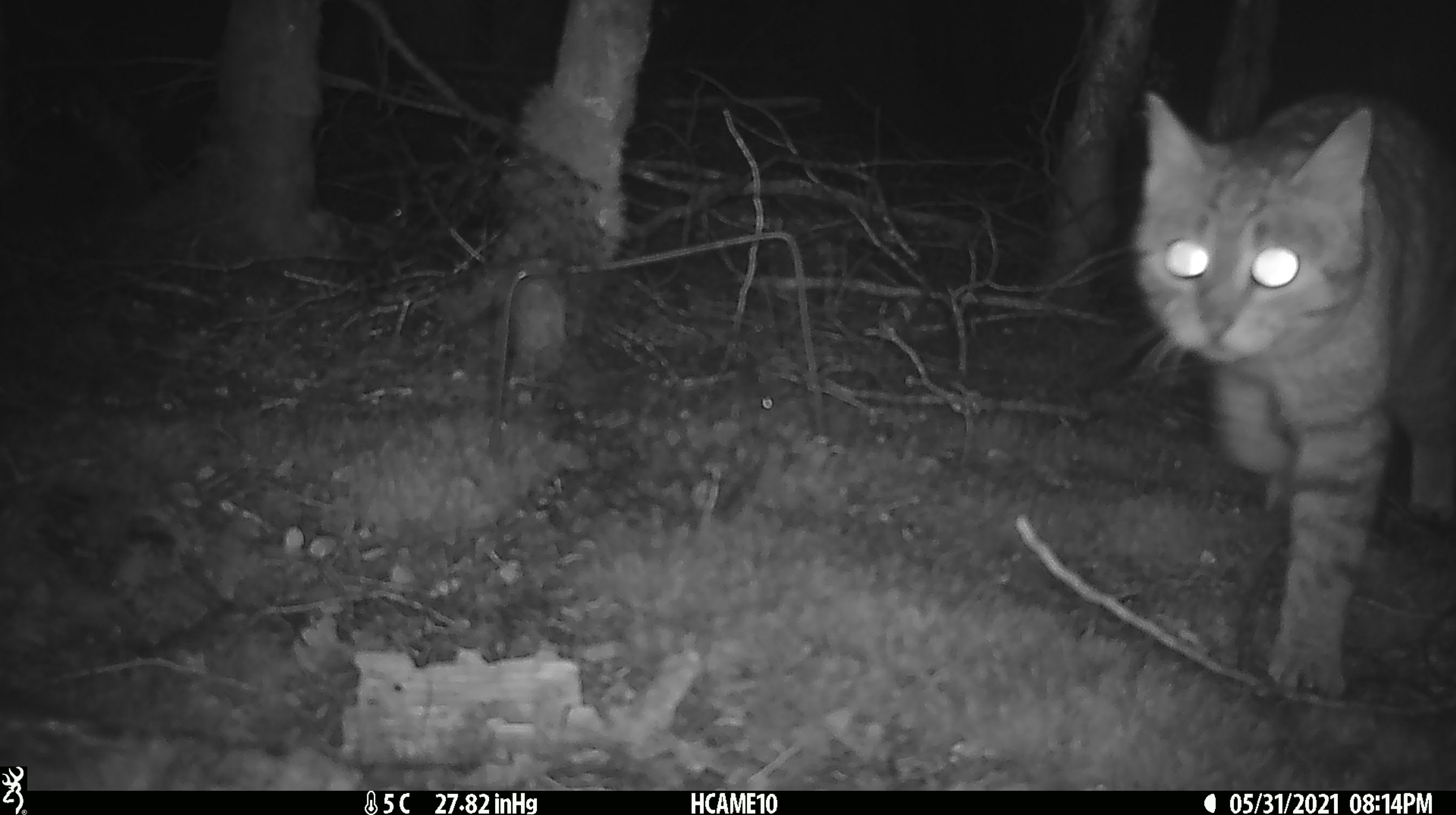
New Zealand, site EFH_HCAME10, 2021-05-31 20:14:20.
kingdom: Animalia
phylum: Chordata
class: Mammalia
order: Carnivora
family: Felidae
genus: Felis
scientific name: Felis catus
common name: domestic cat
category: cat